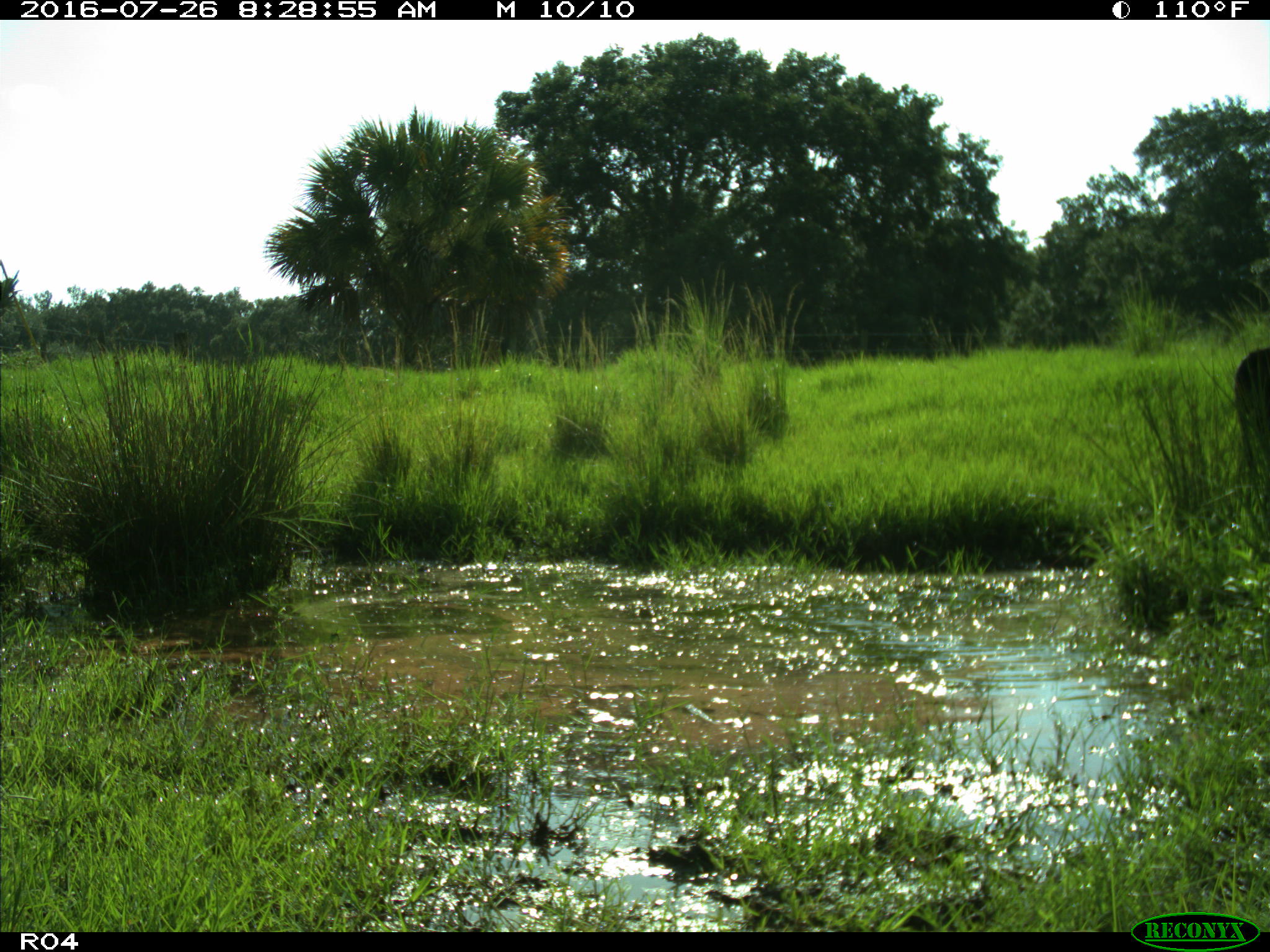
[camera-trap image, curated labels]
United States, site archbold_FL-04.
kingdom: Animalia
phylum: Chordata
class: Mammalia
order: Artiodactyla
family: Bovidae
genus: Bos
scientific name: Bos taurus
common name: domestic cow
Bos taurus (domestic cow).